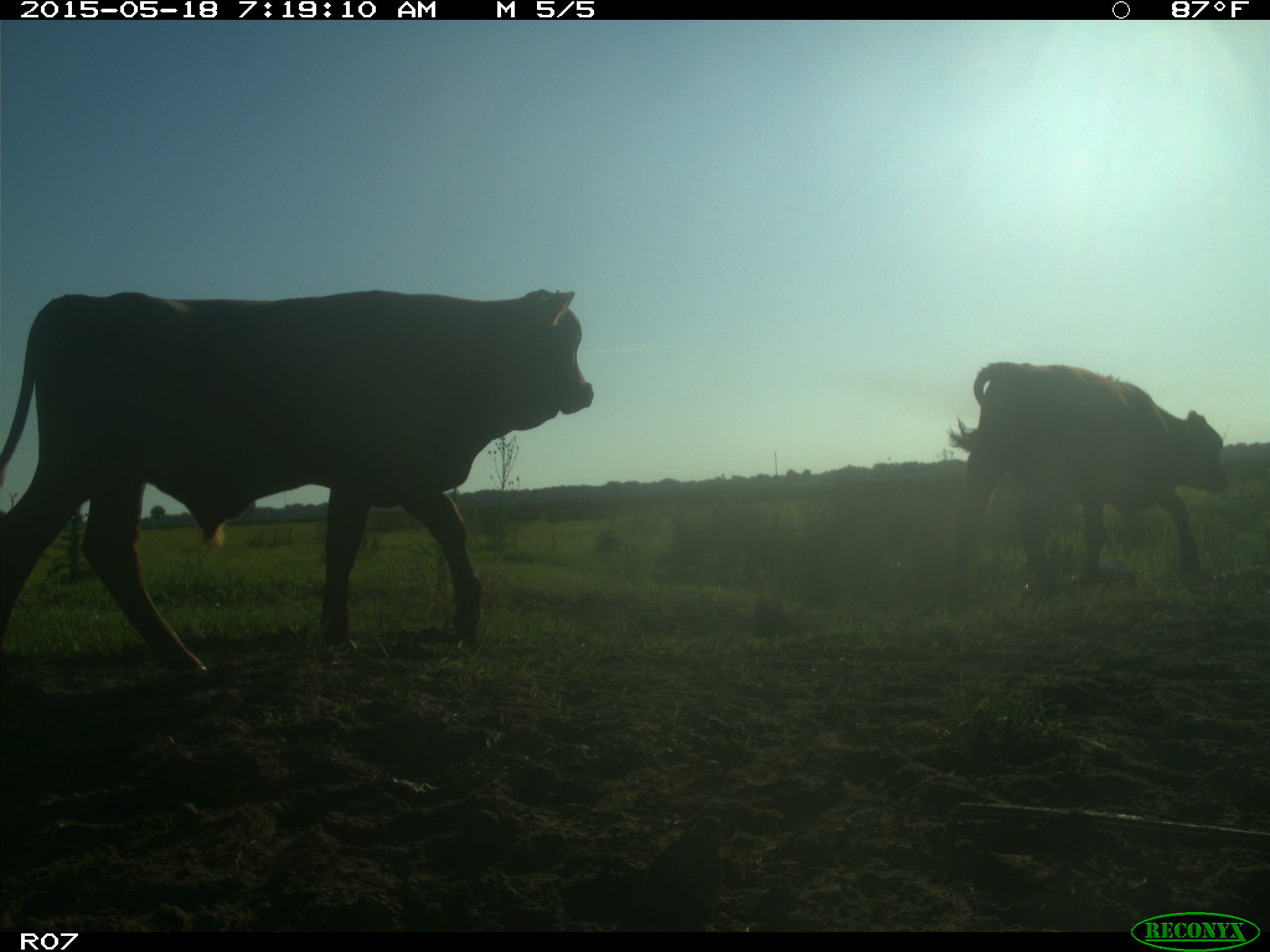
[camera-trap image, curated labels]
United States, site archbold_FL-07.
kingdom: Animalia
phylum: Chordata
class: Mammalia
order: Artiodactyla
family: Bovidae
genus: Bos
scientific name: Bos taurus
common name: domestic cow